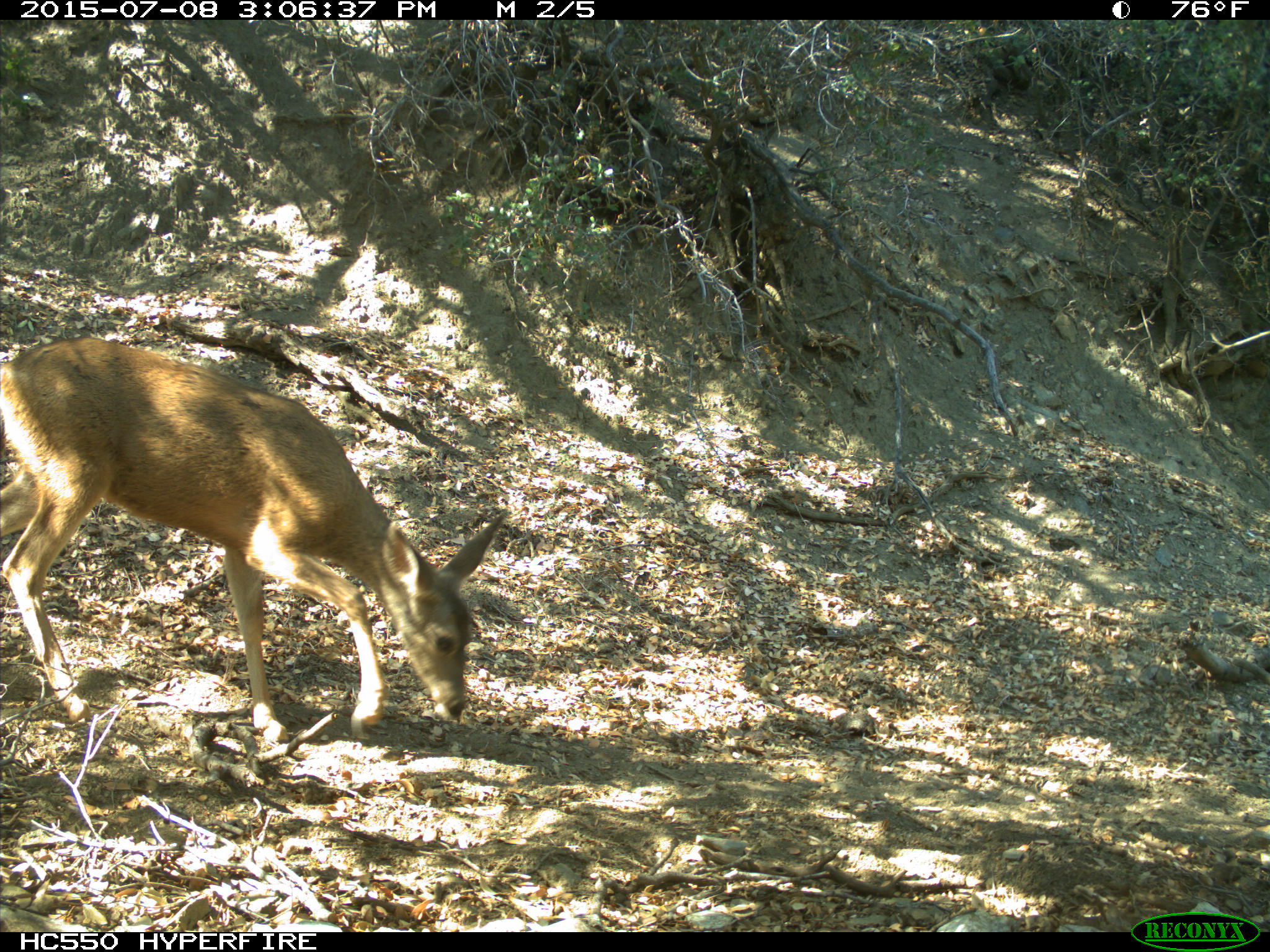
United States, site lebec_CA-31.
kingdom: Animalia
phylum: Chordata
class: Mammalia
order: Artiodactyla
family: Cervidae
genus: Odocoileus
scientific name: Odocoileus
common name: deer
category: unidentified deer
Unidentified deer (deer) (Odocoileus).